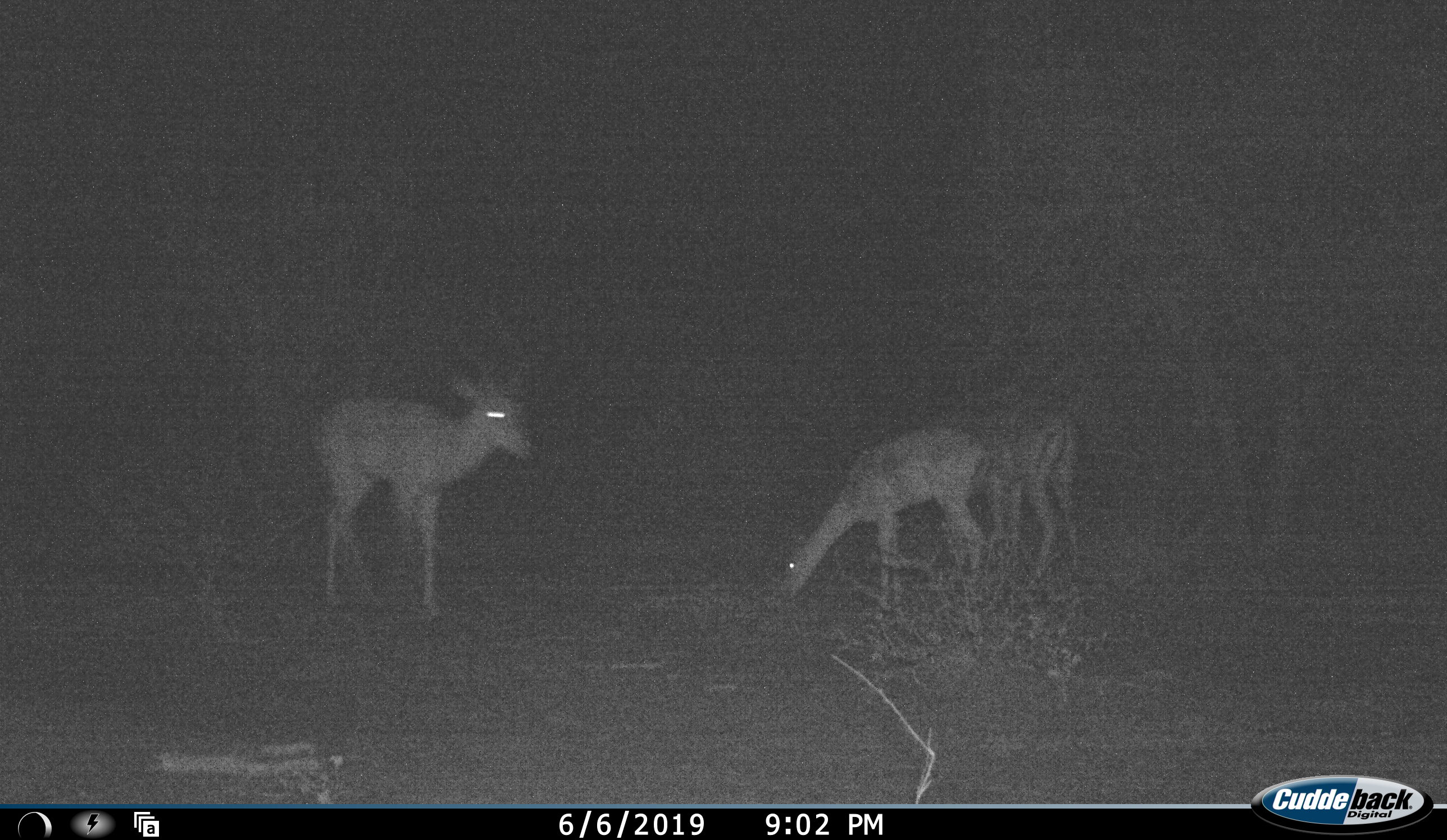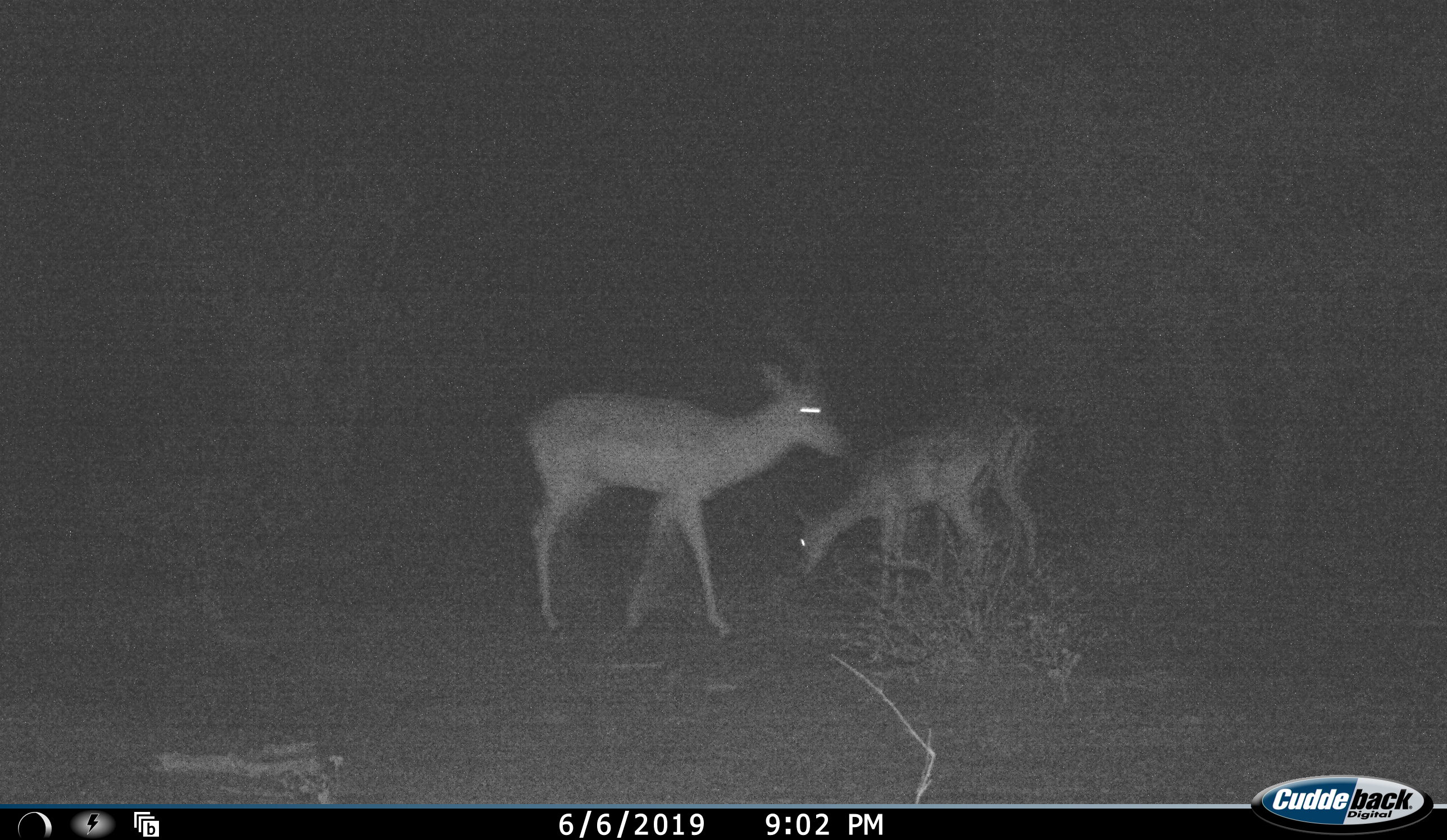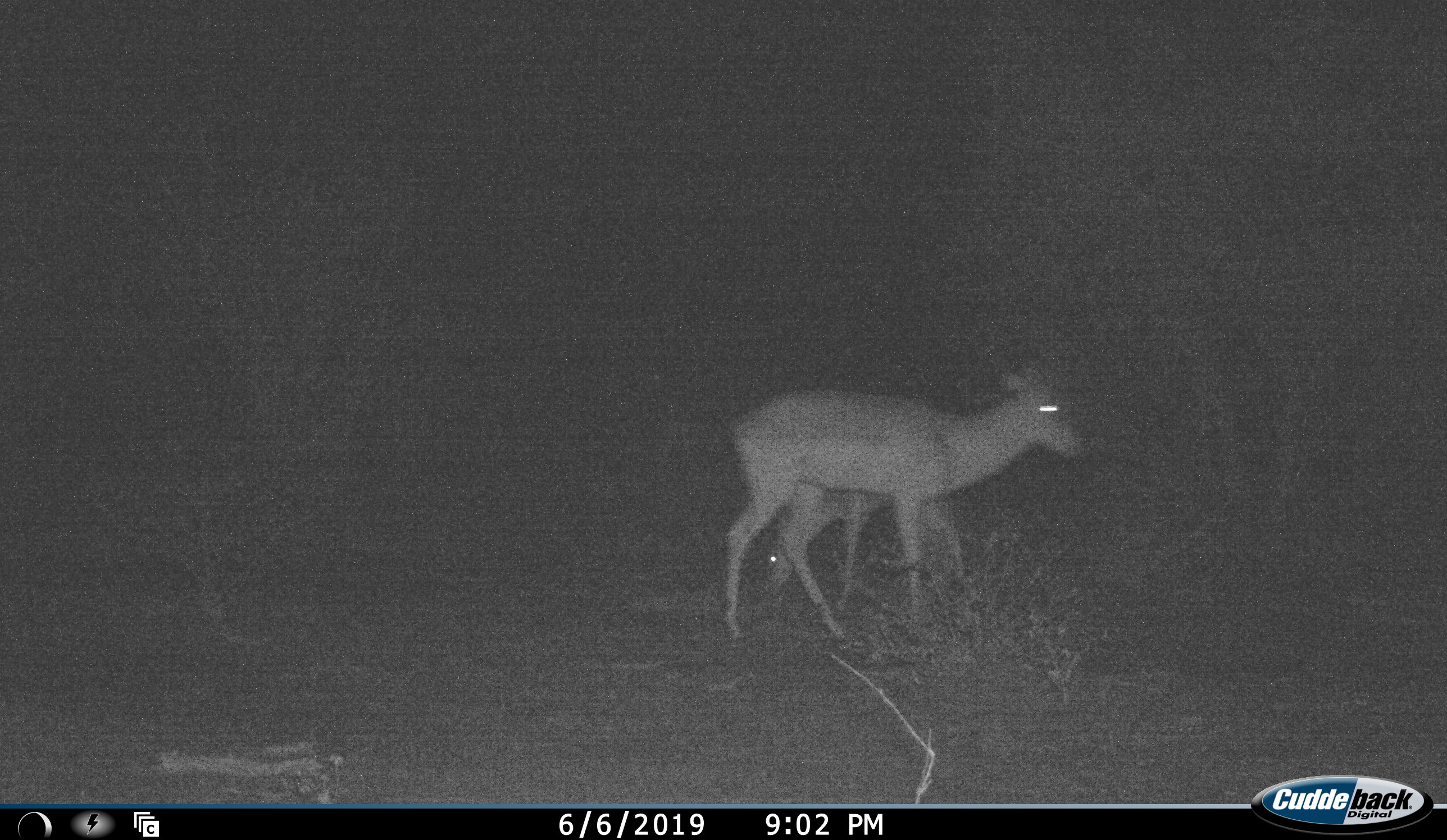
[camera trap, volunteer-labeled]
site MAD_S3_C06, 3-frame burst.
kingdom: Animalia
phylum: Chordata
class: Mammalia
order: Artiodactyla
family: Bovidae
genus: Aepyceros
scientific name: Aepyceros melampus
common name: impala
Impala (Aepyceros melampus), count 3. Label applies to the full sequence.